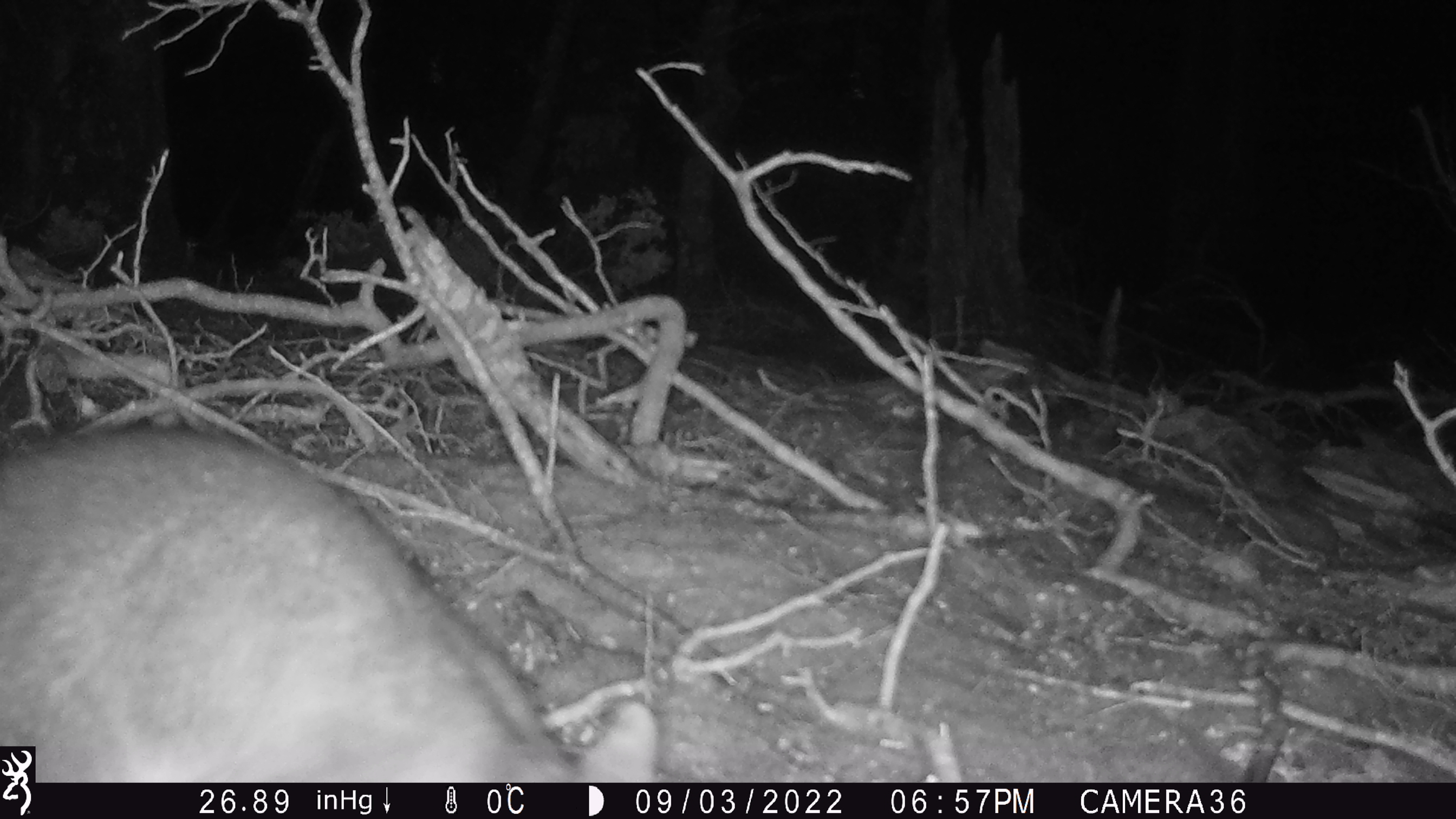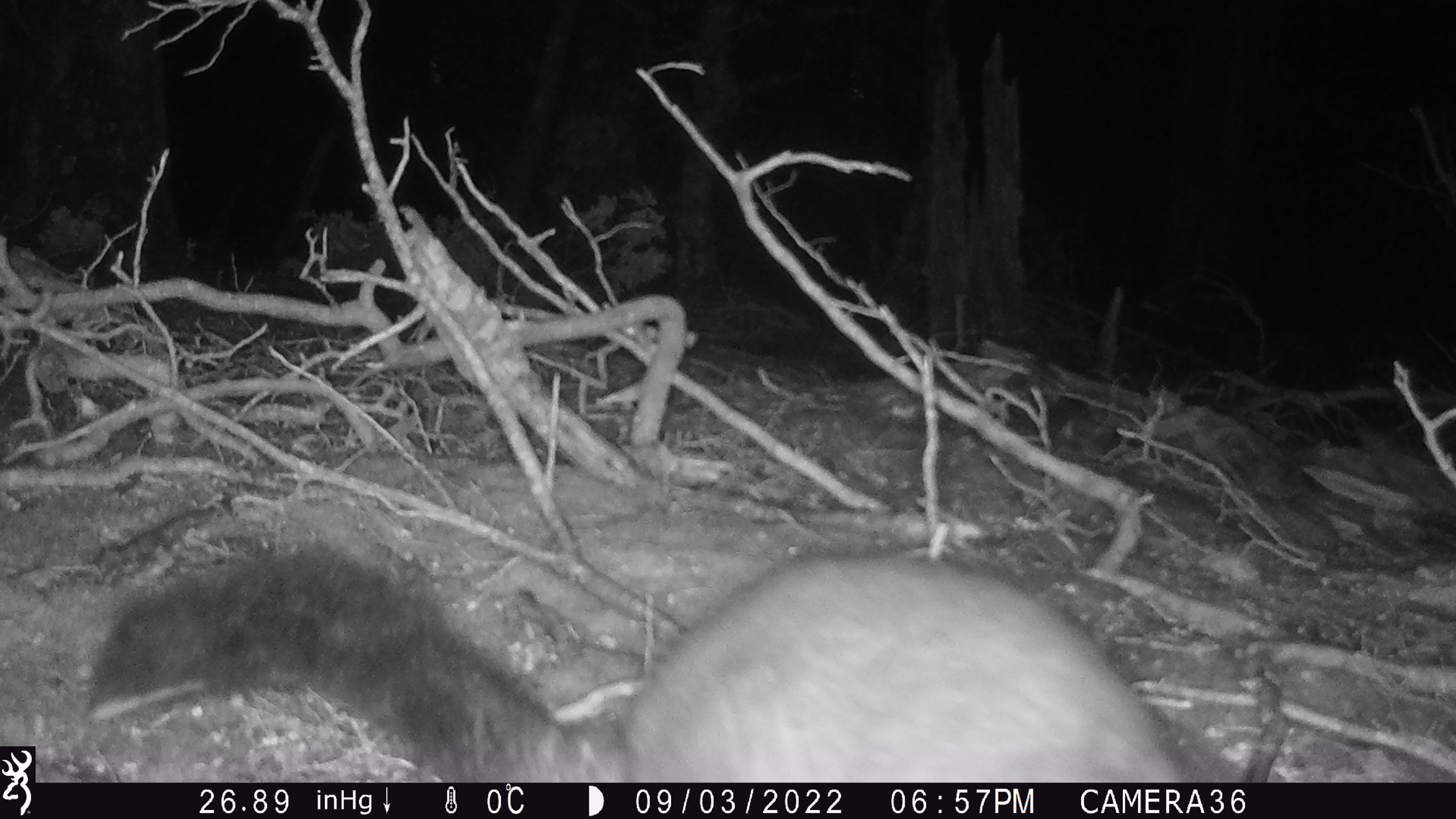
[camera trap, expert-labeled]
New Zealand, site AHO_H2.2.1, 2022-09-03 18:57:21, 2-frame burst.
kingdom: Animalia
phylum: Chordata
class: Mammalia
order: Diprotodontia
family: Phalangeridae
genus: Trichosurus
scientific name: Trichosurus vulpecula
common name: common brushtail possum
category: possum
Possum (common brushtail possum) (Trichosurus vulpecula).